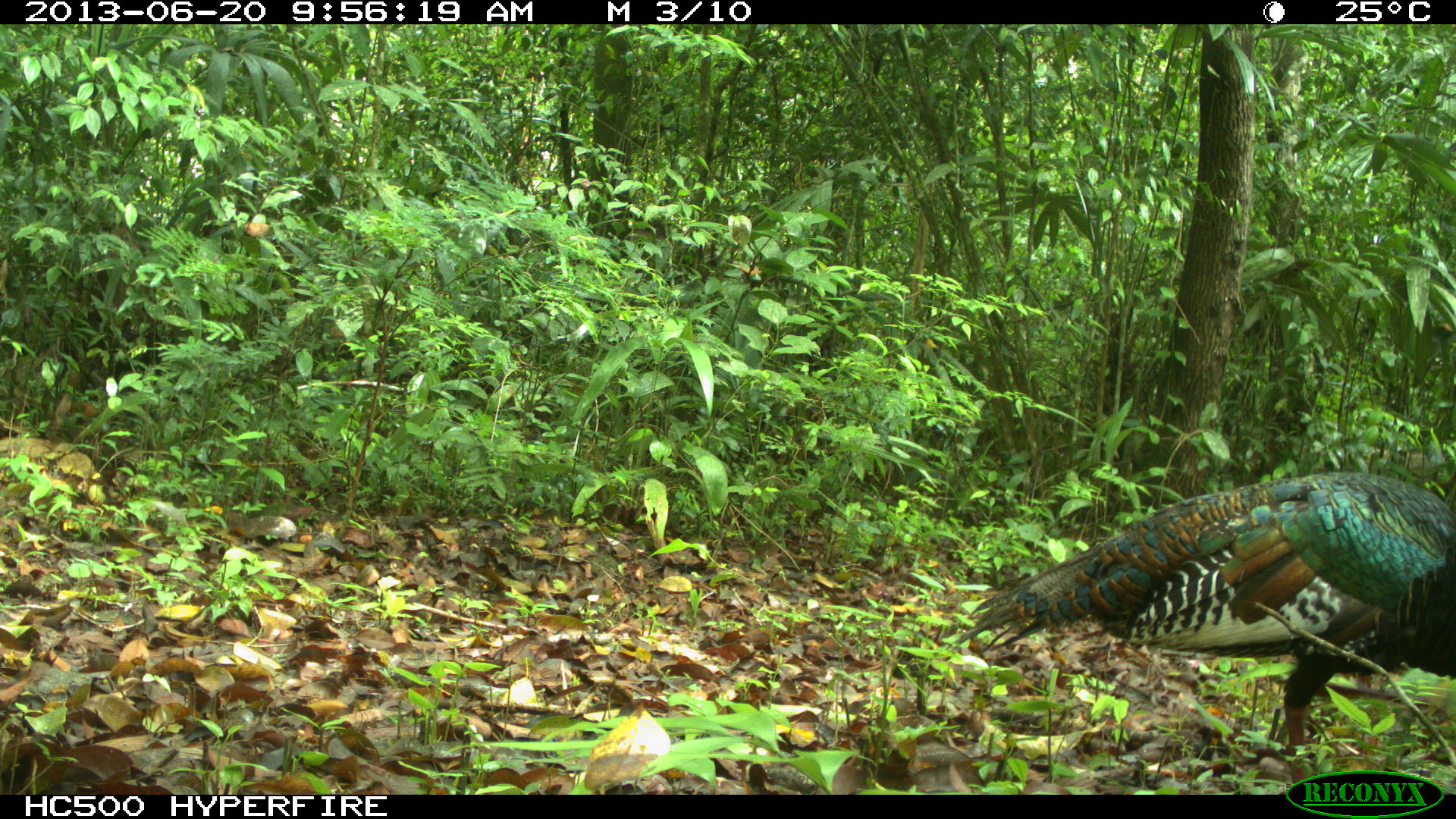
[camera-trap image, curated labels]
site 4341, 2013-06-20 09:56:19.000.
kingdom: Animalia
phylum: Chordata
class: Aves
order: Galliformes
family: Phasianidae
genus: Meleagris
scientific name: Meleagris ocellata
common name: ocellated turkey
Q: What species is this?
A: Meleagris ocellata (ocellated turkey).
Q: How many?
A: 1.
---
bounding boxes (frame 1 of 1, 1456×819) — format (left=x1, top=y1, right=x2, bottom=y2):
meleagris ocellata: (left=944, top=471, right=1456, bottom=792)